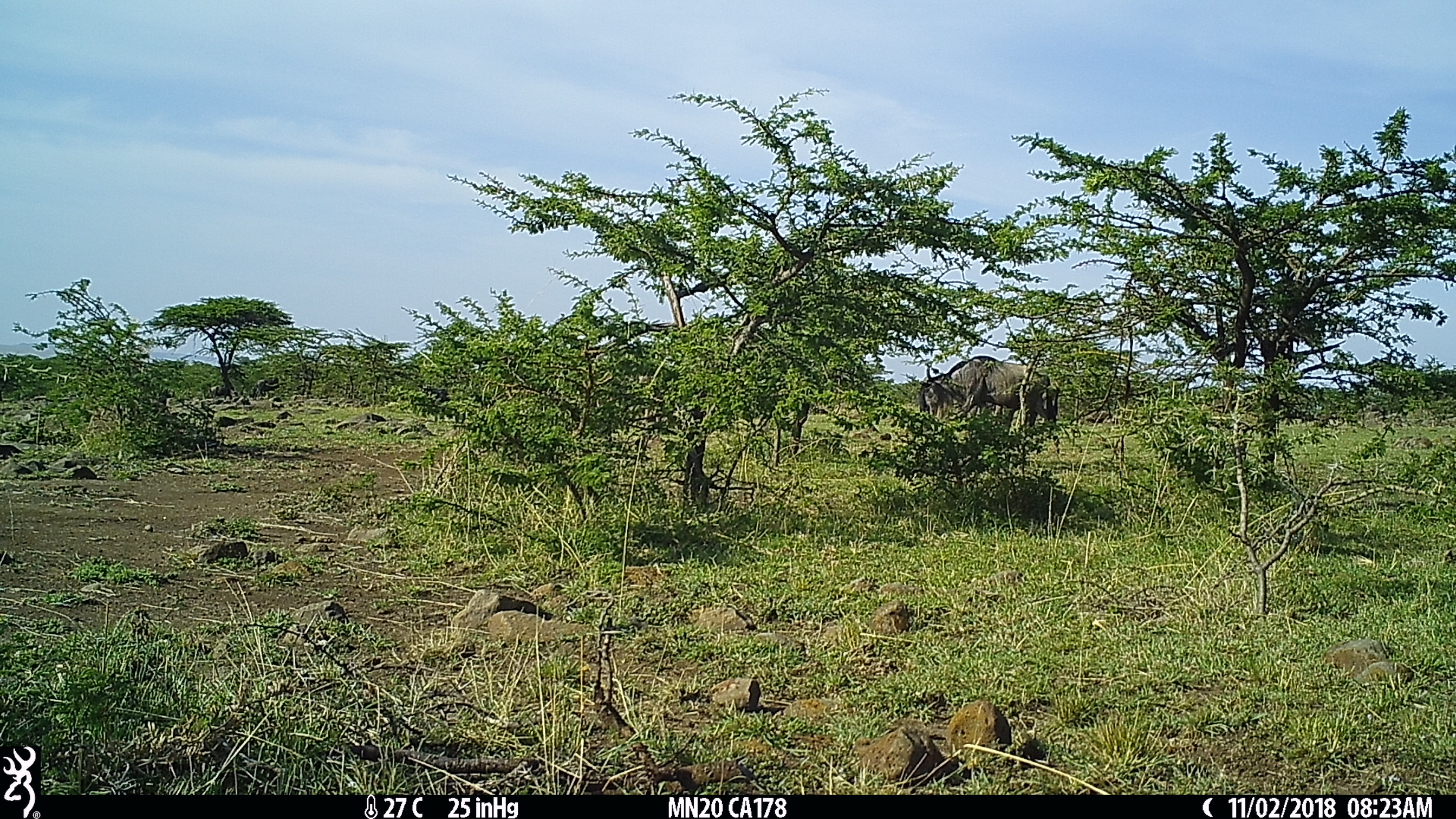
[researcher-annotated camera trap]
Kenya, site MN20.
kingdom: Animalia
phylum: Chordata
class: Mammalia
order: Artiodactyla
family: Bovidae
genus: Connochaetes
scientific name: Connochaetes taurinus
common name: blue wildebeest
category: wildebeest